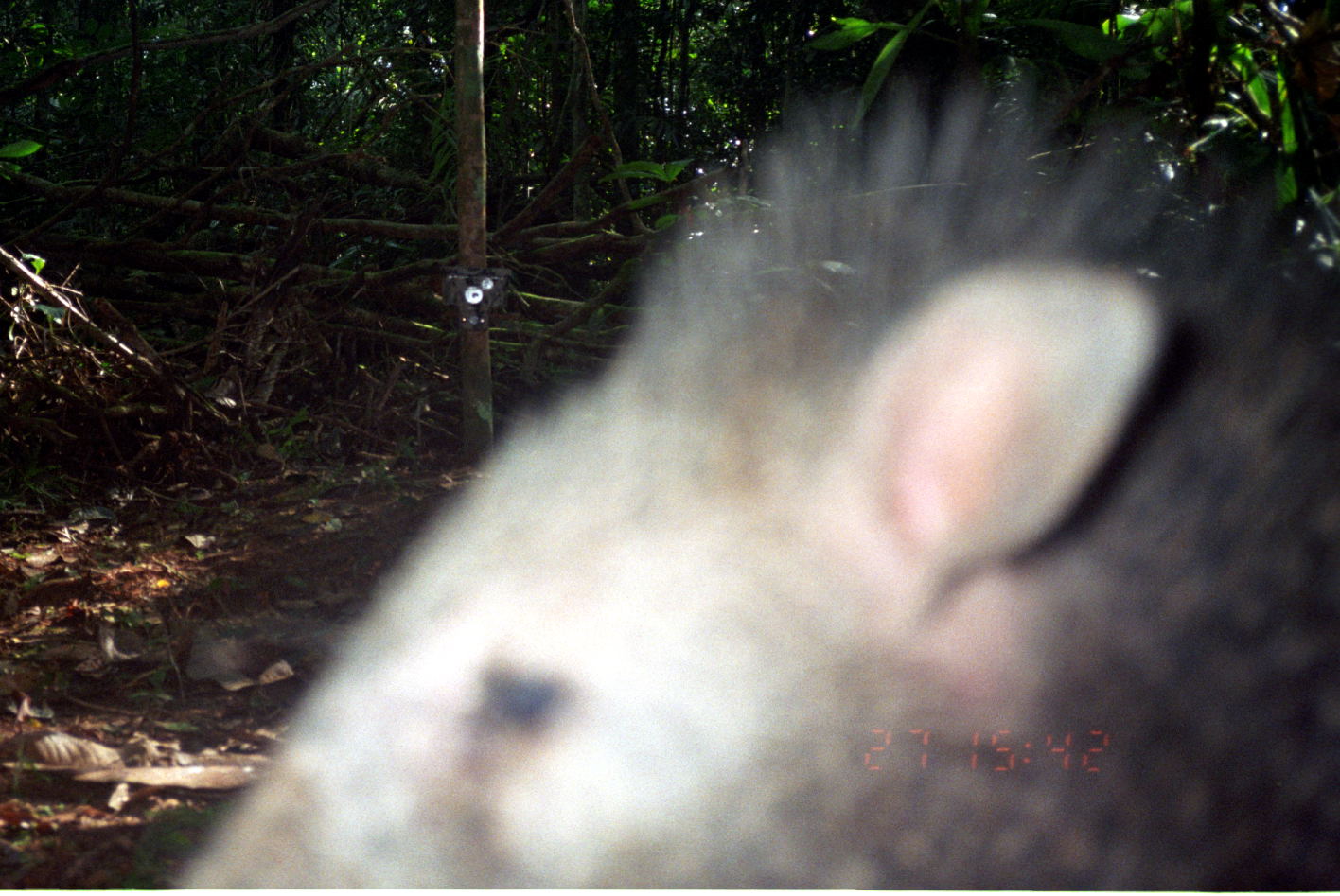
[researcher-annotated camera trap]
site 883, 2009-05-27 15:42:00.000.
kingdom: Animalia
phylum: Chordata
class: Mammalia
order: Artiodactyla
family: Tayassuidae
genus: Pecari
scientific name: Pecari tajacu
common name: collared peccary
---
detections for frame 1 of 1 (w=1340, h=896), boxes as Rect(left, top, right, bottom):
pecari tajacu: Rect(168, 64, 1340, 889)